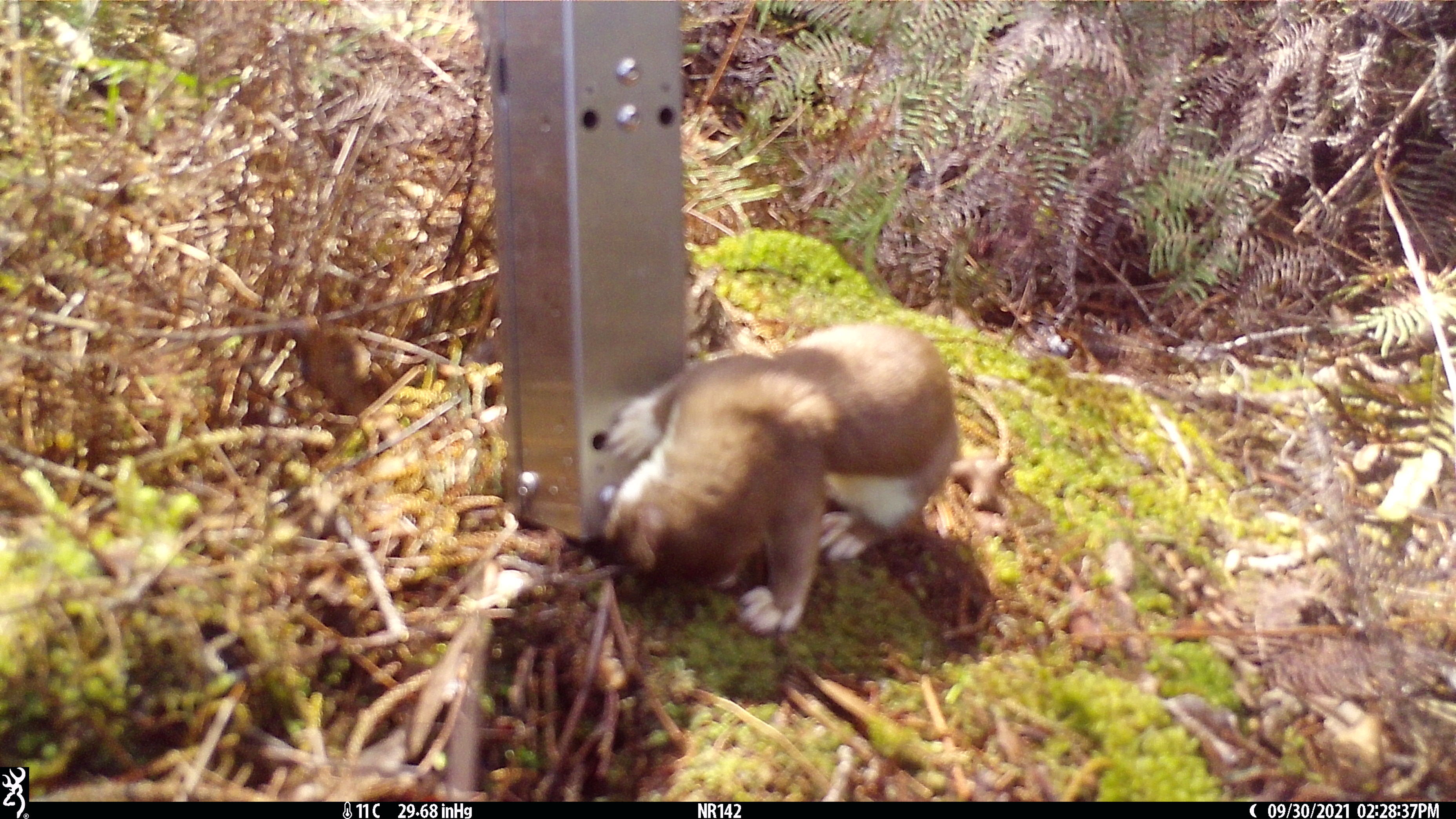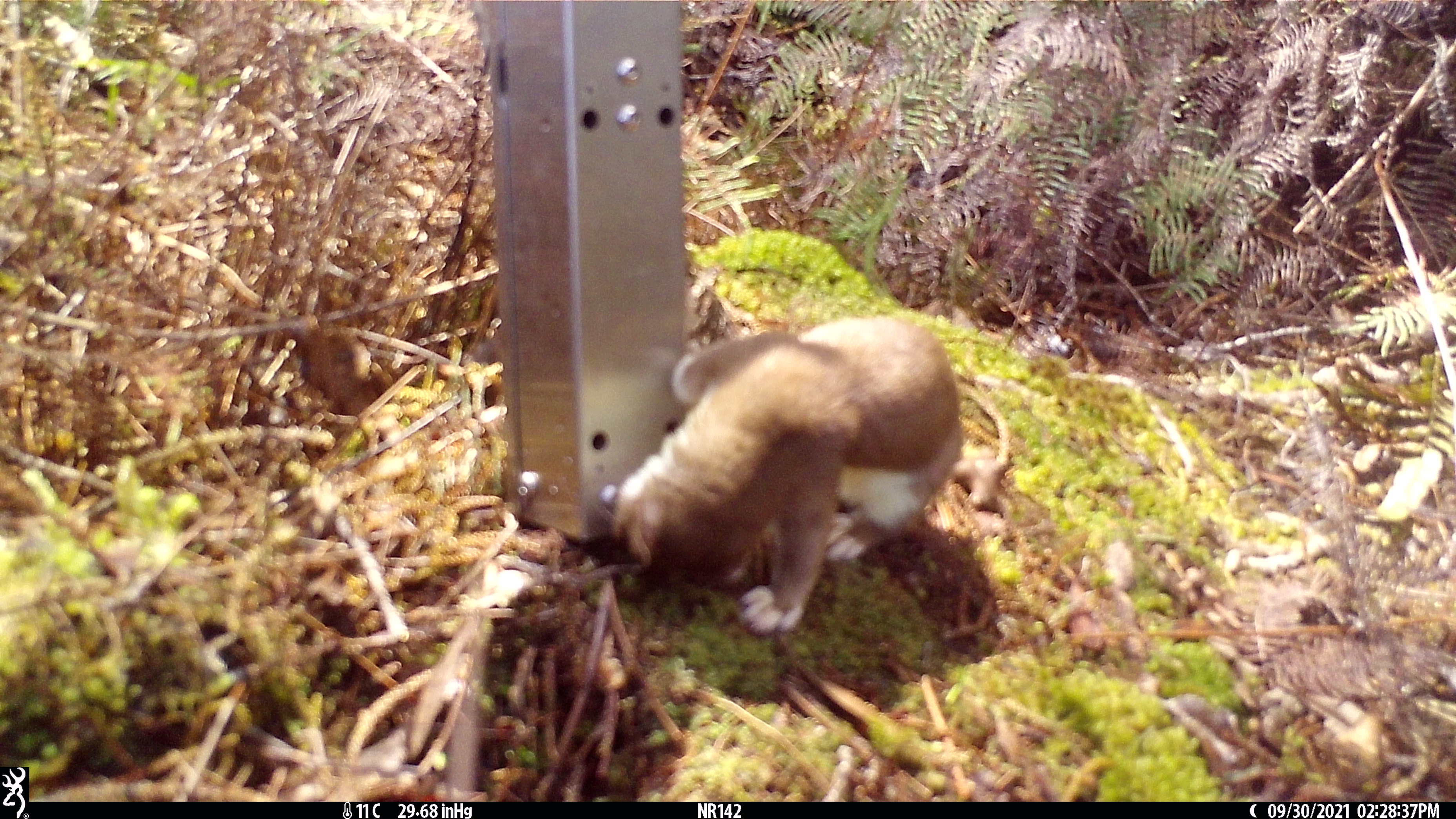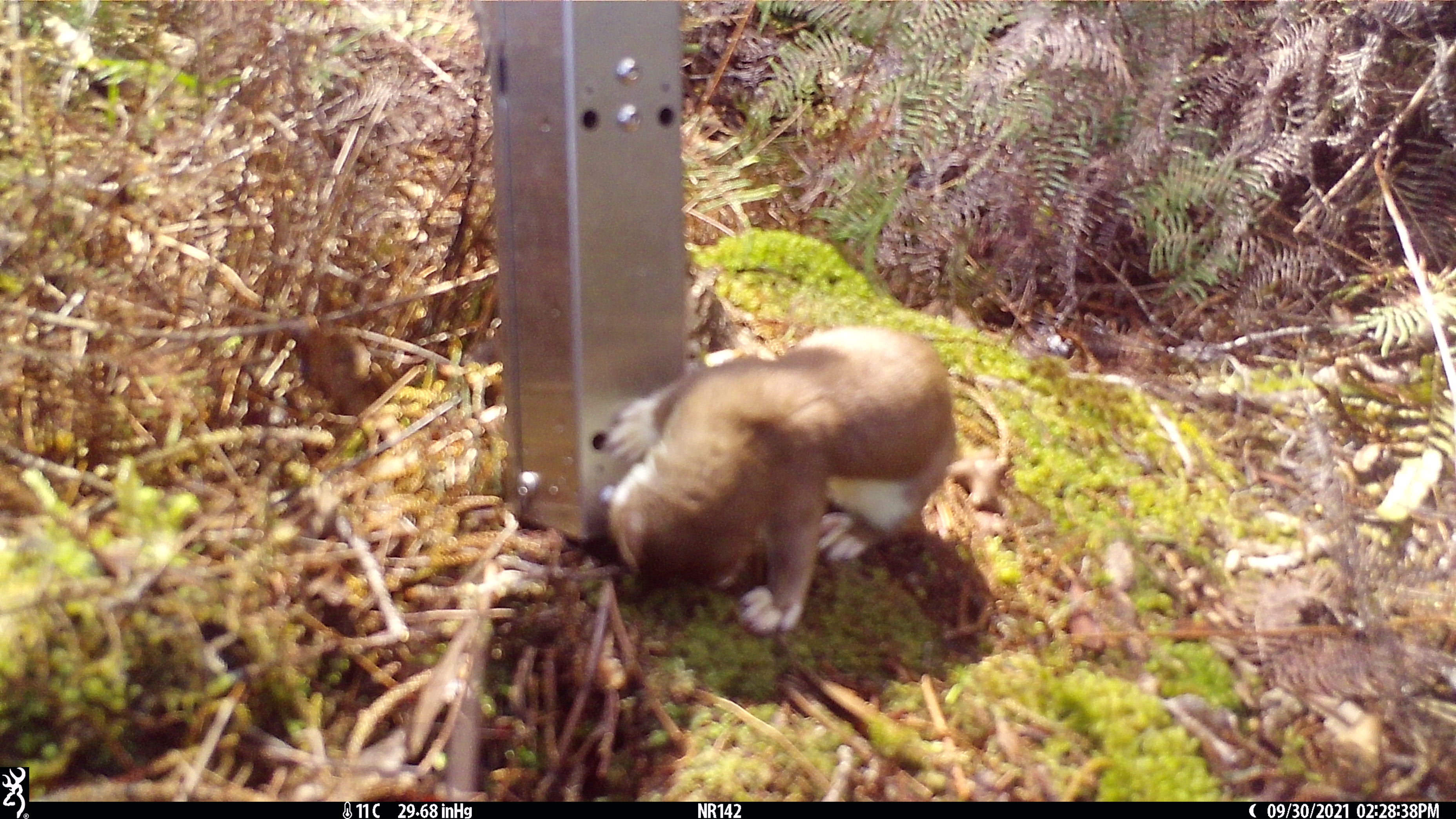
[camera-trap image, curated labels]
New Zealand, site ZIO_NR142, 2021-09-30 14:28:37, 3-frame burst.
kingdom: Animalia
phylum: Chordata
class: Mammalia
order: Carnivora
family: Mustelidae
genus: Mustela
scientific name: Mustela erminea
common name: stoat